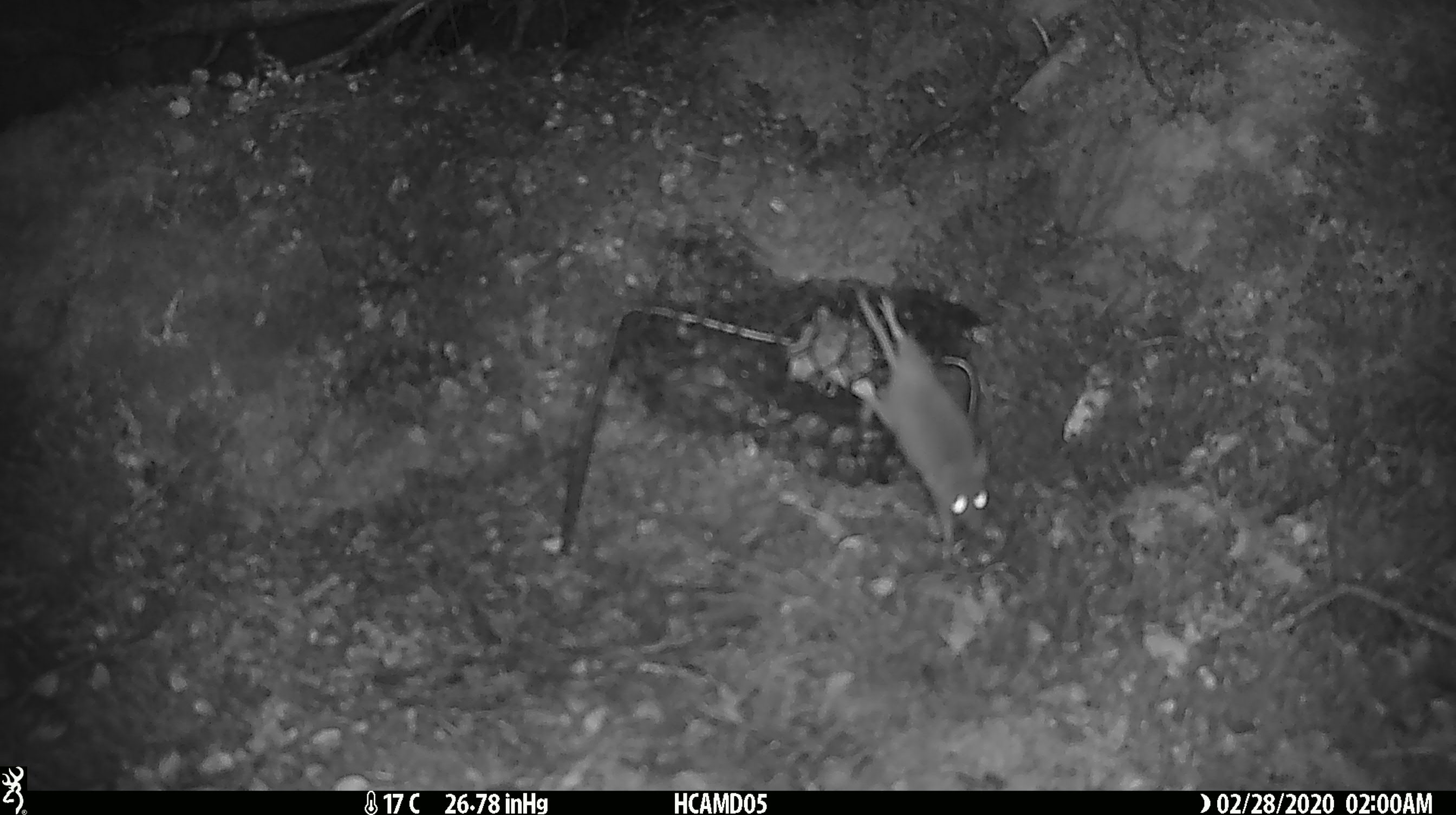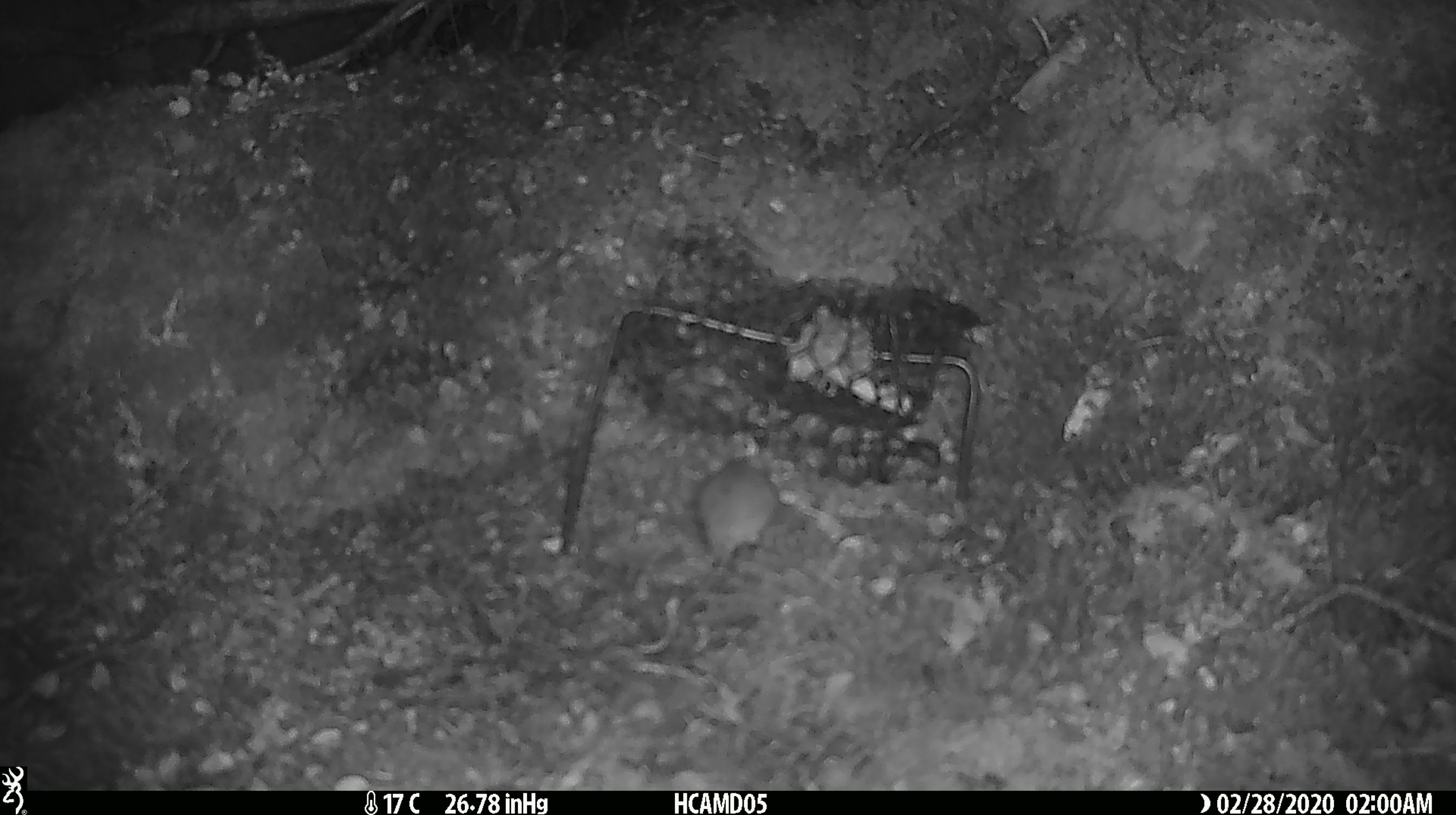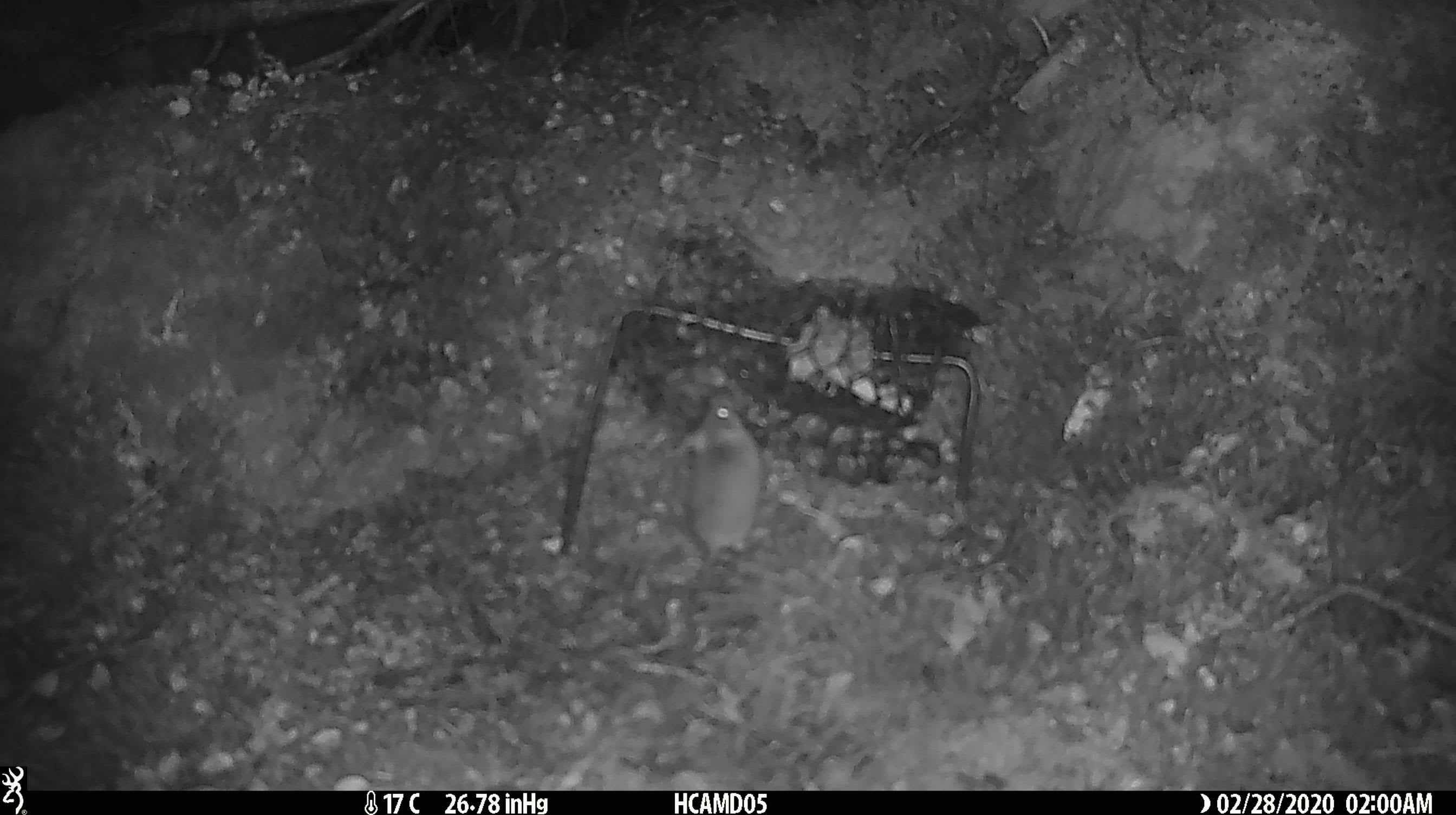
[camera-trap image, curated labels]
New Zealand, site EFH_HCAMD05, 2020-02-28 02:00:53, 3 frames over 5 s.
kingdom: Animalia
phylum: Chordata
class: Mammalia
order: Rodentia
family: Muridae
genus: Mus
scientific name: Mus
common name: mouse